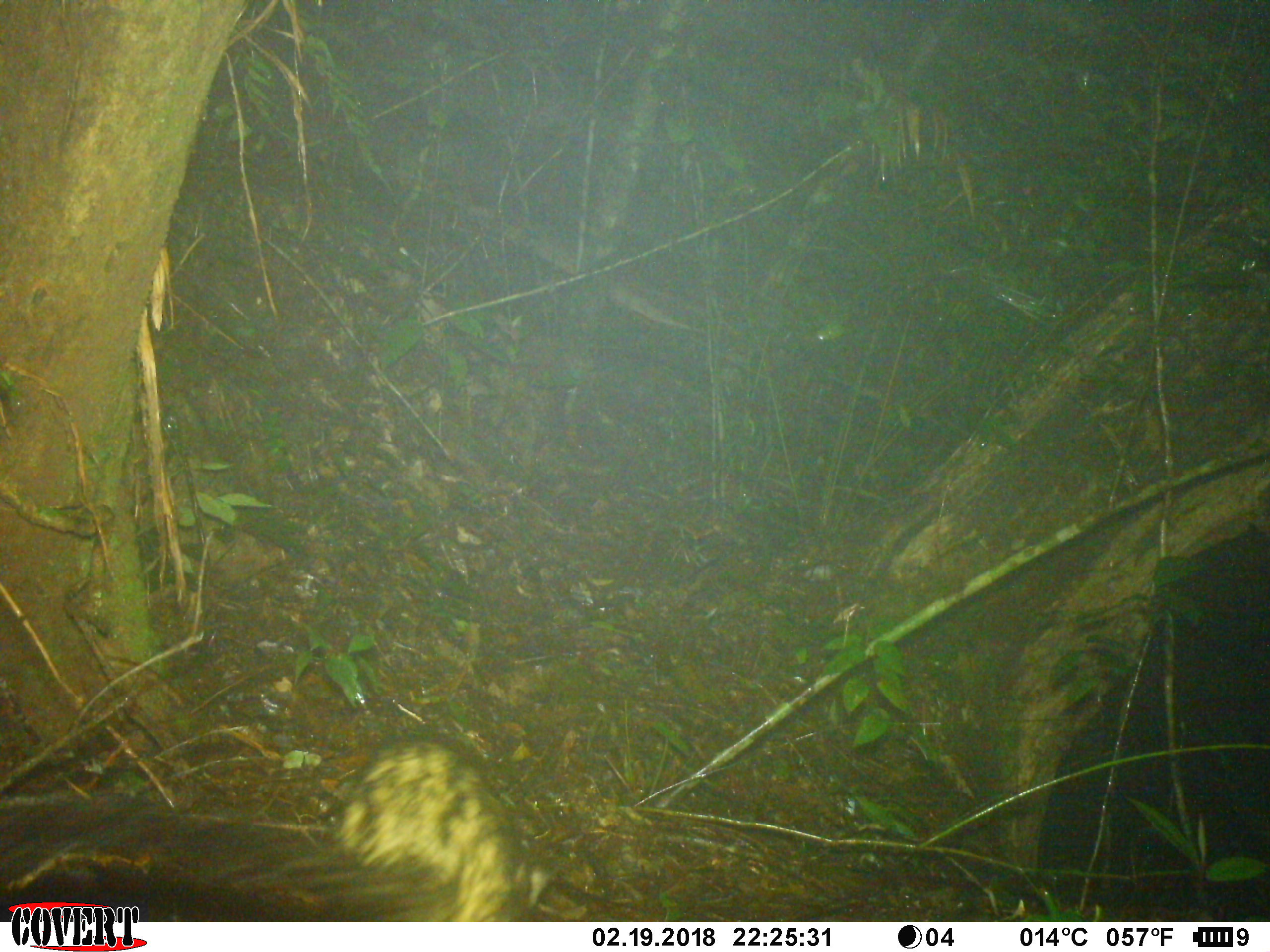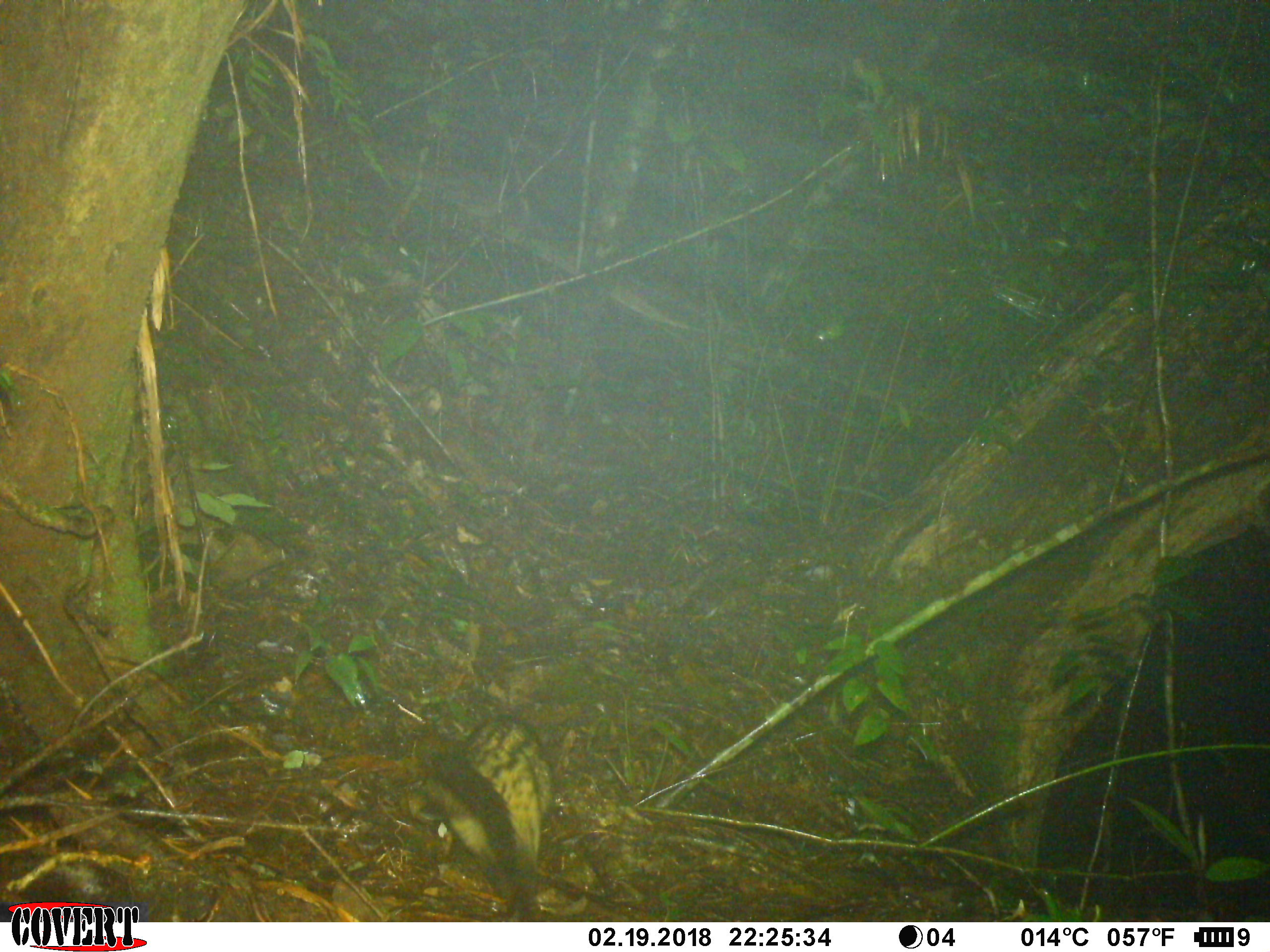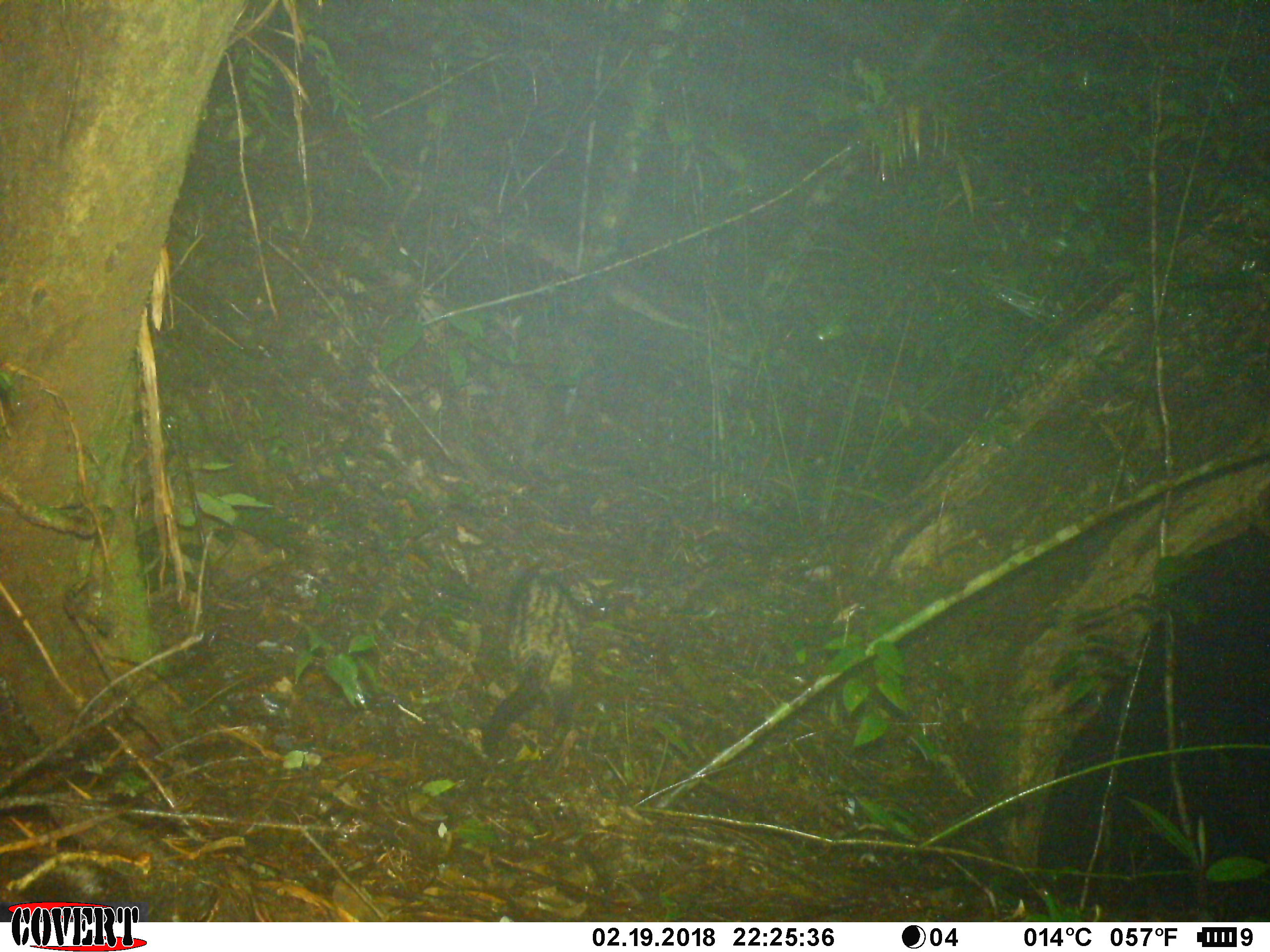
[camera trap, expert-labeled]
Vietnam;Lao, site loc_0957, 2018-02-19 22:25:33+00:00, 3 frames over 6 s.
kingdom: Animalia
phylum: Chordata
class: Mammalia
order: Carnivora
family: Viverridae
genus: Paradoxurus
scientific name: Paradoxurus hermaphroditus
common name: common palm civet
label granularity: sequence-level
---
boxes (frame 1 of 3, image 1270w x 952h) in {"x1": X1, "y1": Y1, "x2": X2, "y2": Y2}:
common palm civet: {"x1": 1, "y1": 730, "x2": 547, "y2": 922}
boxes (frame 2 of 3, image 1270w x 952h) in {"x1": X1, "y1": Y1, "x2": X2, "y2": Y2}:
common palm civet: {"x1": 423, "y1": 714, "x2": 555, "y2": 922}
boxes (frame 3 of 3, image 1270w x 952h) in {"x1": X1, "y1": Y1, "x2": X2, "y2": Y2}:
common palm civet: {"x1": 481, "y1": 559, "x2": 584, "y2": 757}